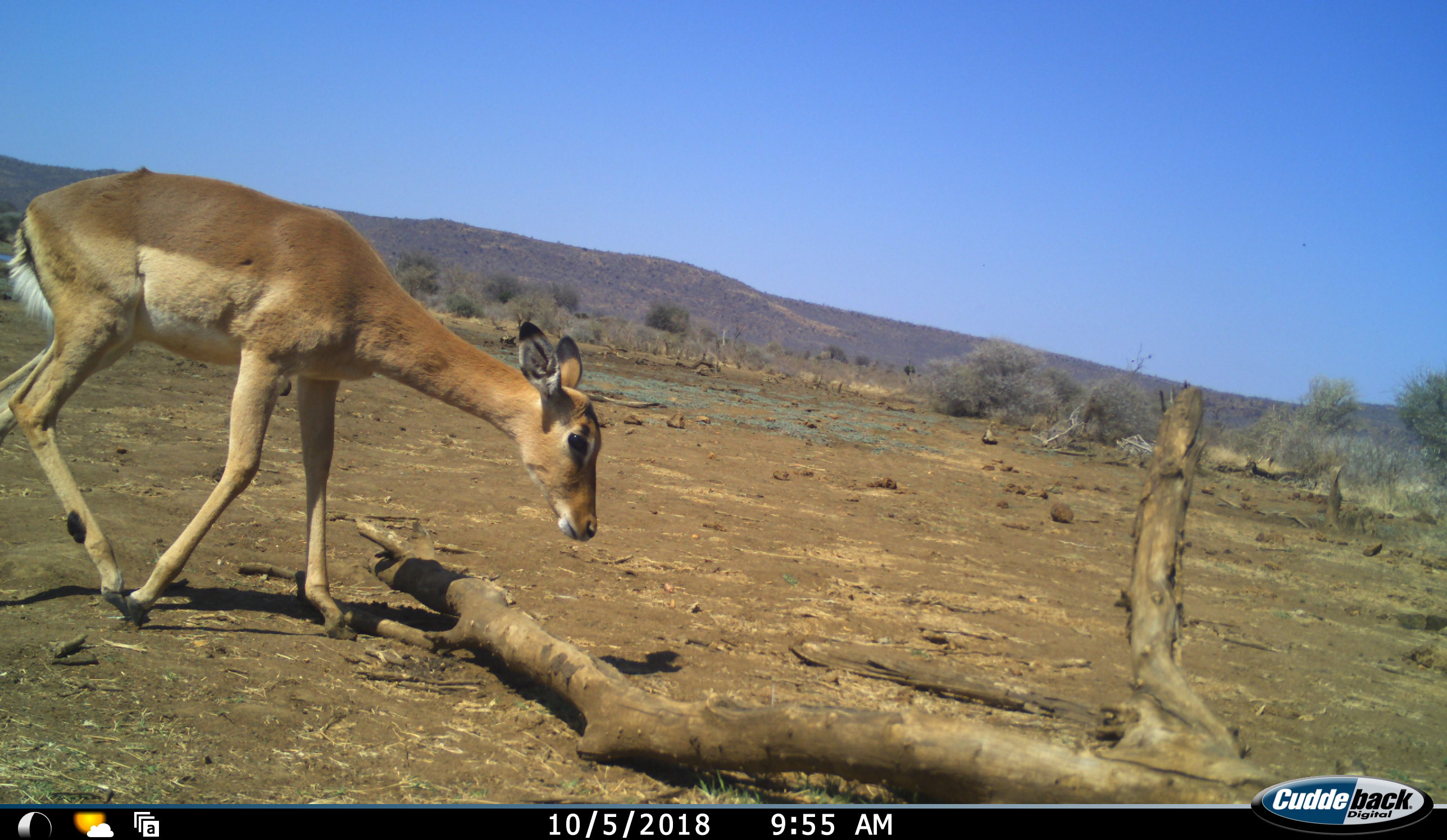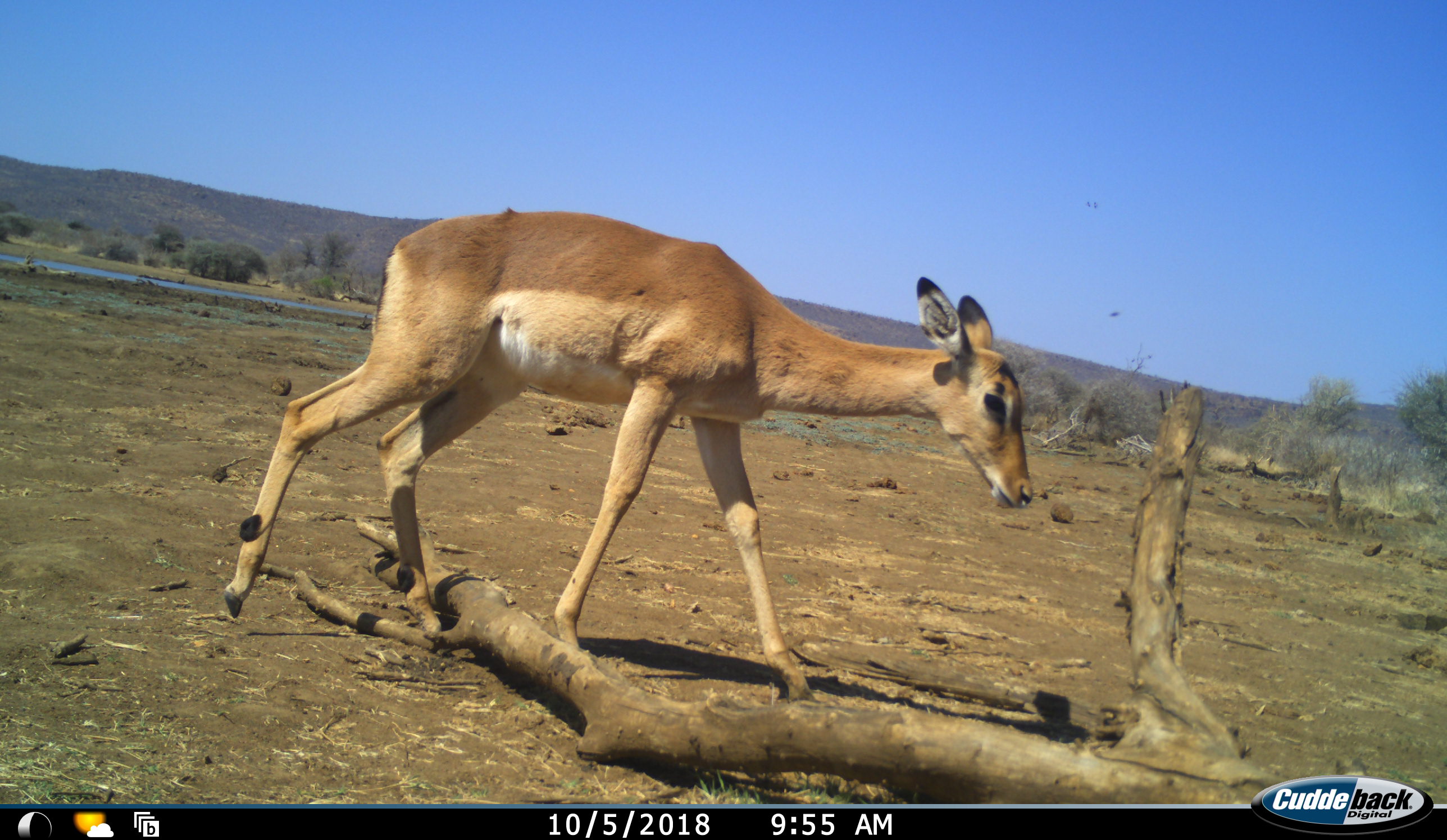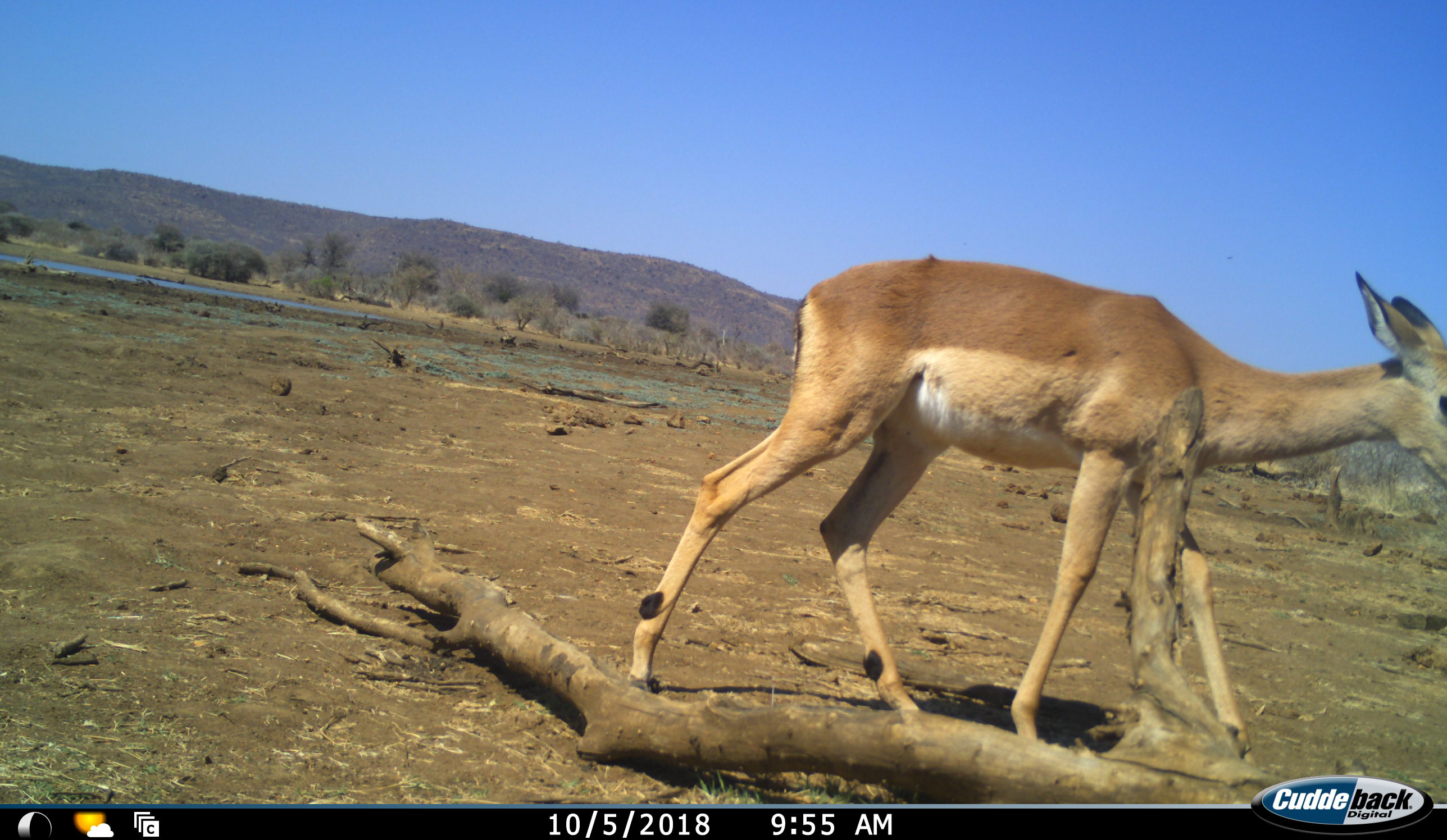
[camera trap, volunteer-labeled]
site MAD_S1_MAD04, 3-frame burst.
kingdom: Animalia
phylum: Chordata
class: Mammalia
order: Artiodactyla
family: Bovidae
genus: Aepyceros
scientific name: Aepyceros melampus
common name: impala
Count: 1.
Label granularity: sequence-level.